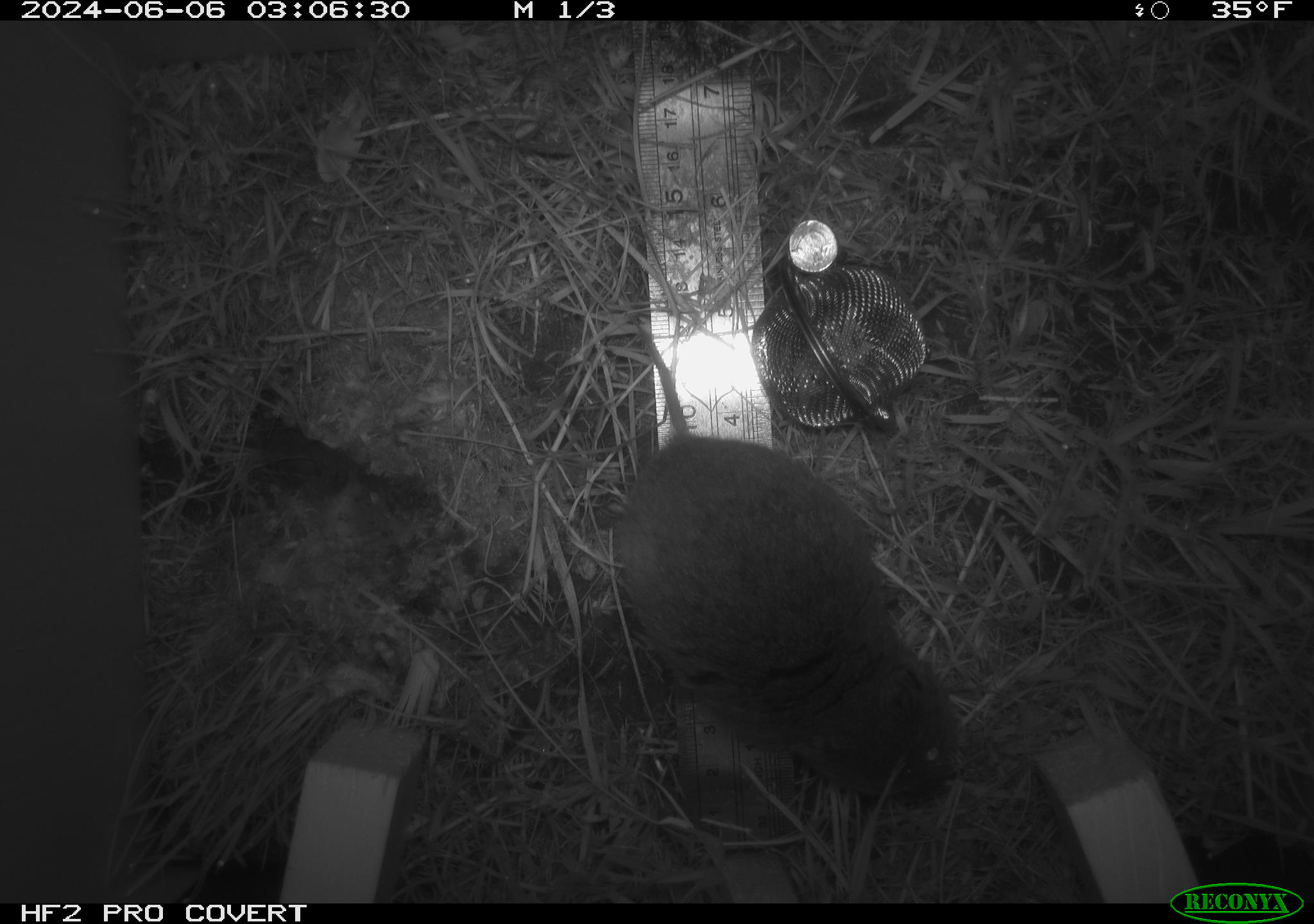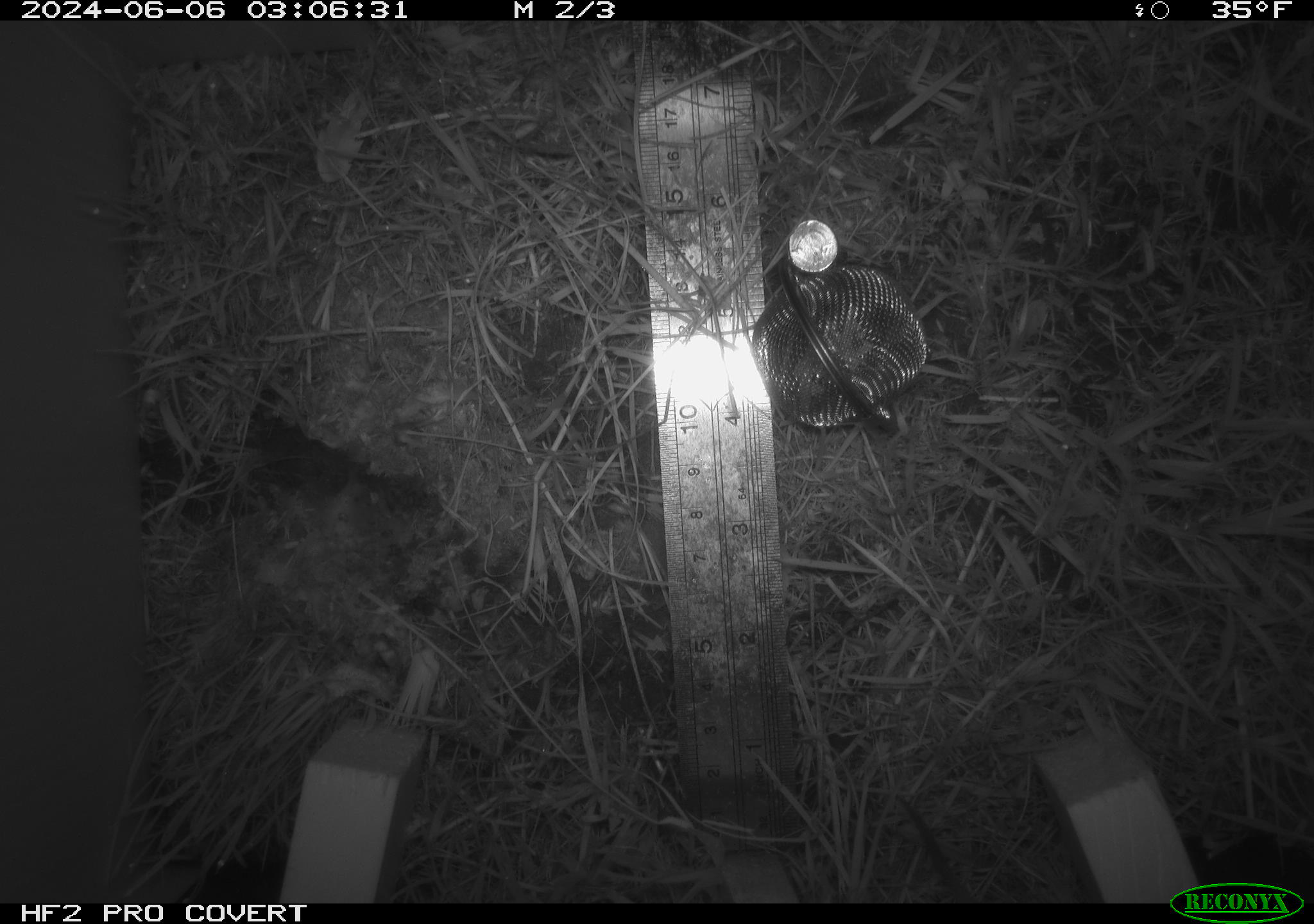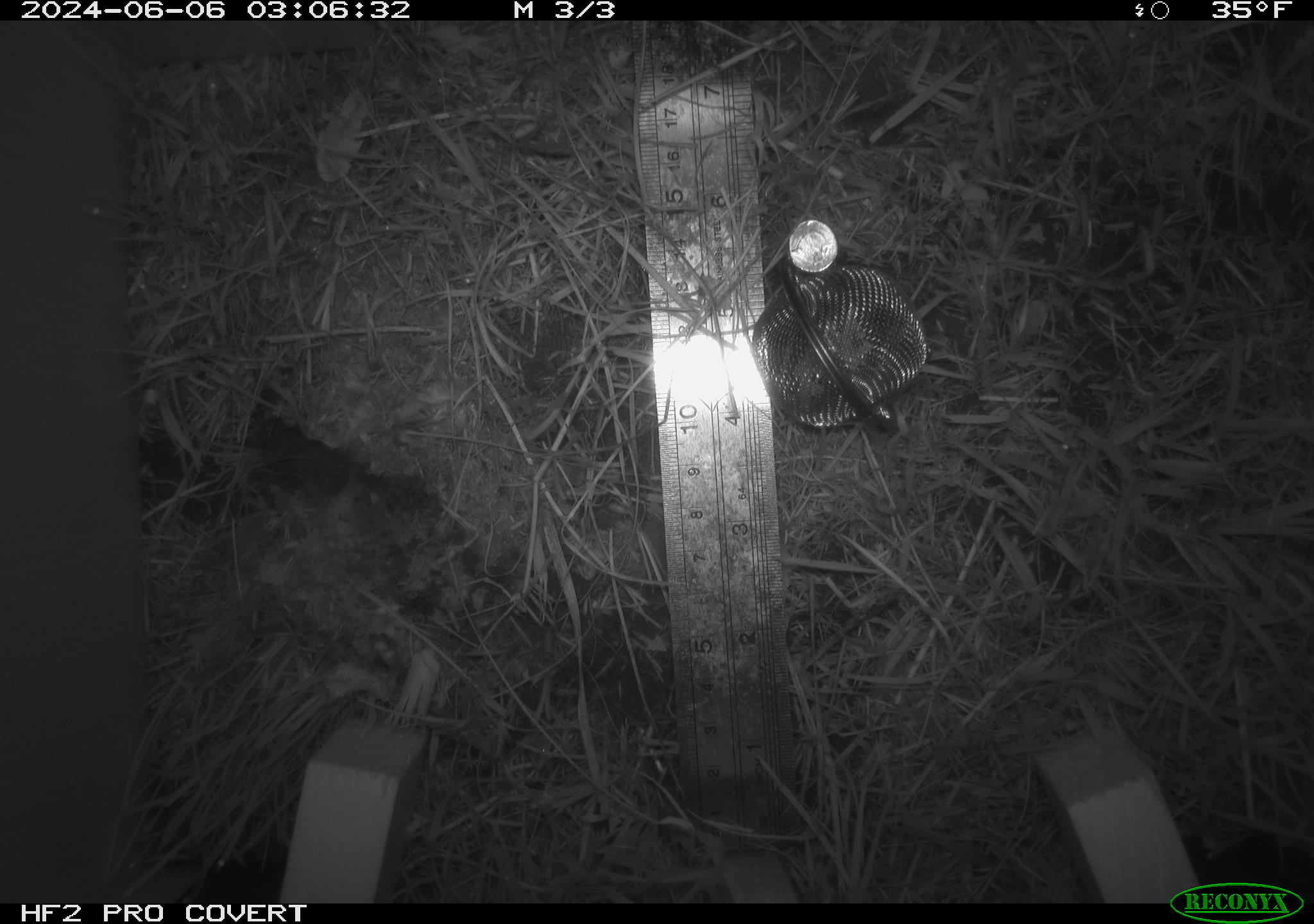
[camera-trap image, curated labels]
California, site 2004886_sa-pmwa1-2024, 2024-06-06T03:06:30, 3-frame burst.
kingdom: Animalia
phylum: Chordata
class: Mammalia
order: Rodentia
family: Cricetidae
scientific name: Arvicolinae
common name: voles, lemmings, and muskrats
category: arvicolinae subfamily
Arvicolinae subfamily (voles, lemmings, and muskrats) (Arvicolinae).